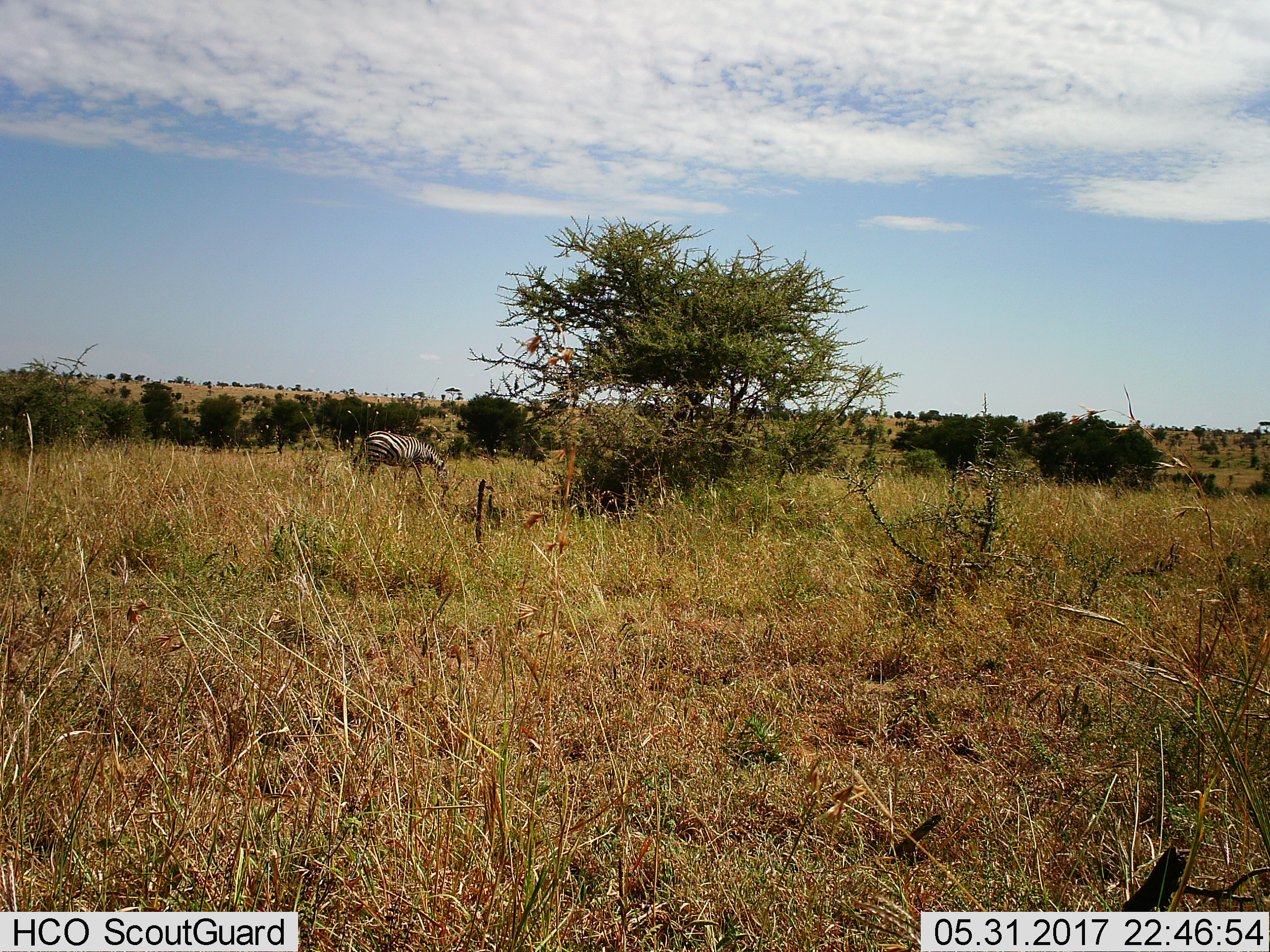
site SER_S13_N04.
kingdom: Animalia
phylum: Chordata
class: Mammalia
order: Perissodactyla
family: Equidae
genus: Equus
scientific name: Equus quagga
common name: plains zebra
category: zebraplains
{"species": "zebraplains (plains zebra) (Equus quagga)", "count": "1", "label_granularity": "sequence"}